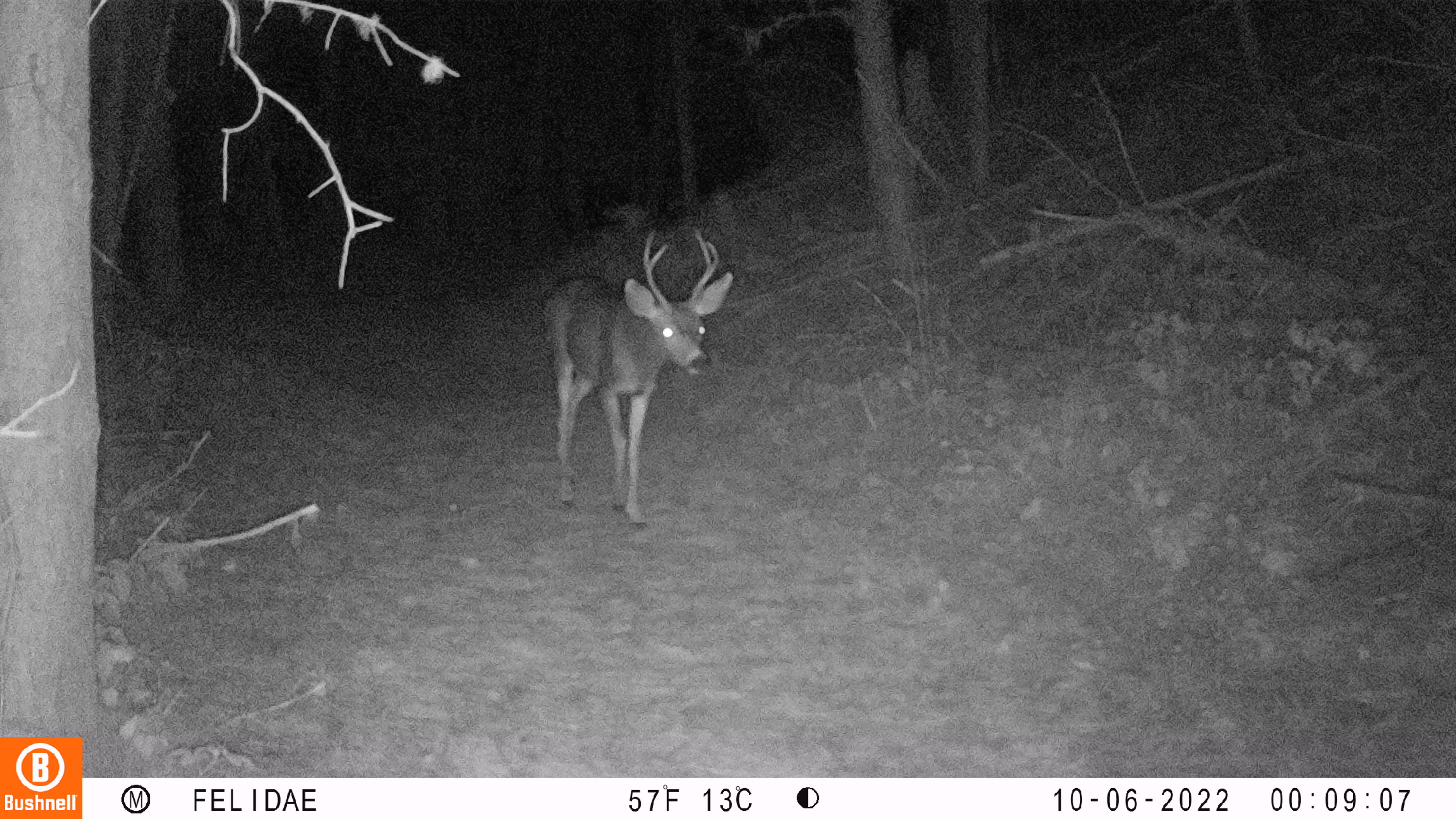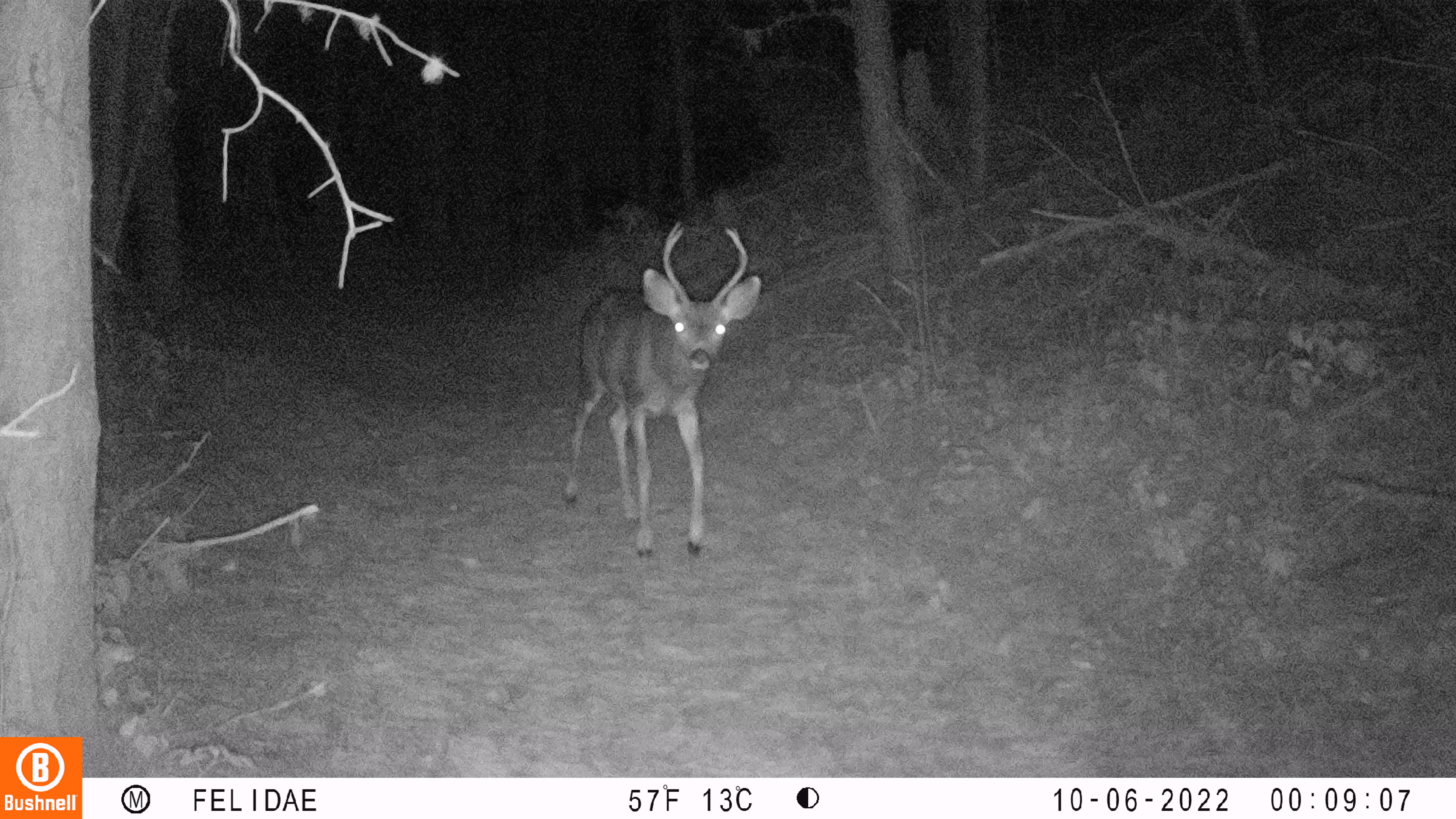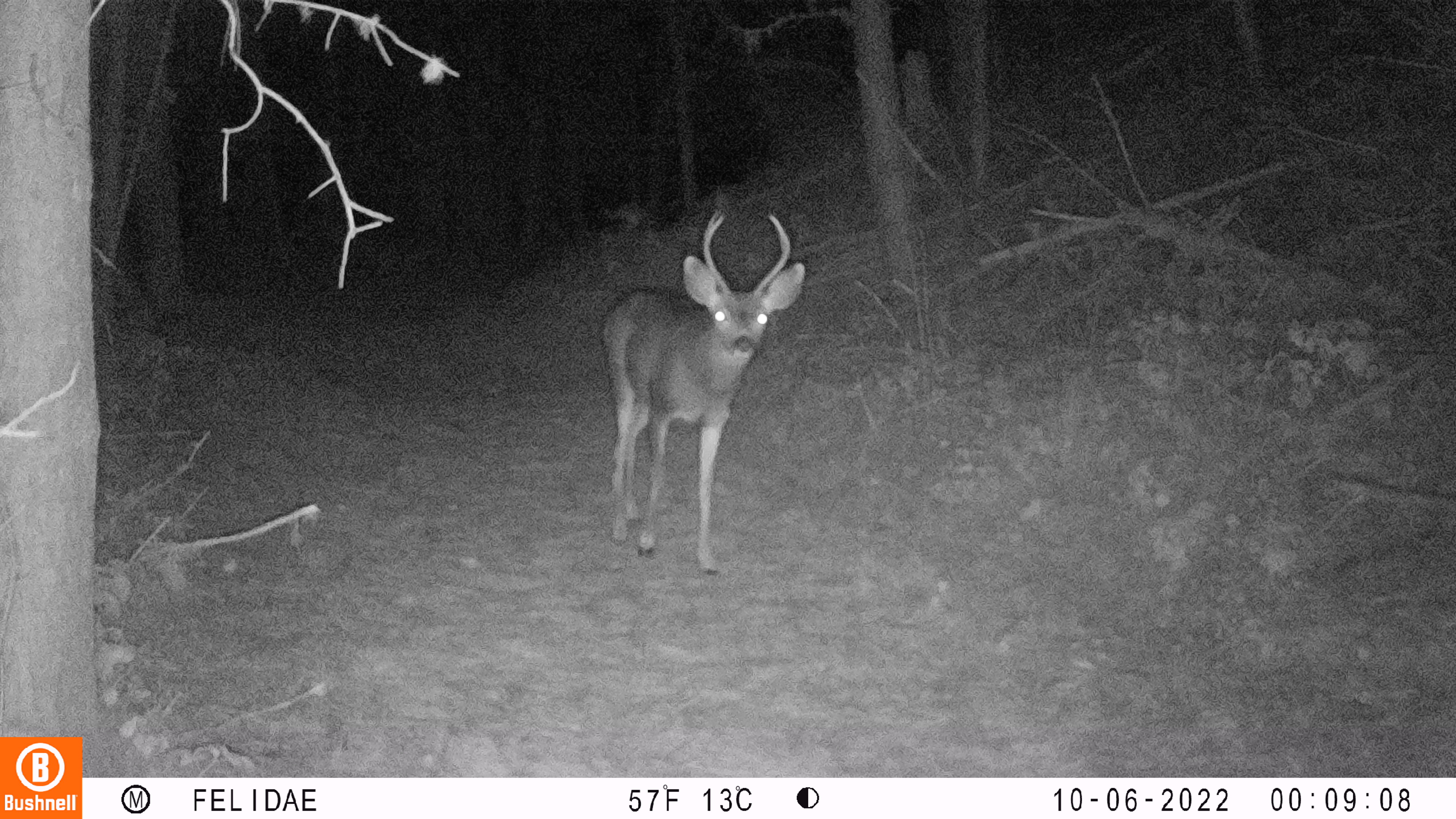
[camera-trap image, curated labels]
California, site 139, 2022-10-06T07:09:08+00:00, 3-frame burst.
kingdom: Animalia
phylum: Chordata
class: Mammalia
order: Artiodactyla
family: Cervidae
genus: Odocoileus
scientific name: Odocoileus hemionus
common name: mule deer